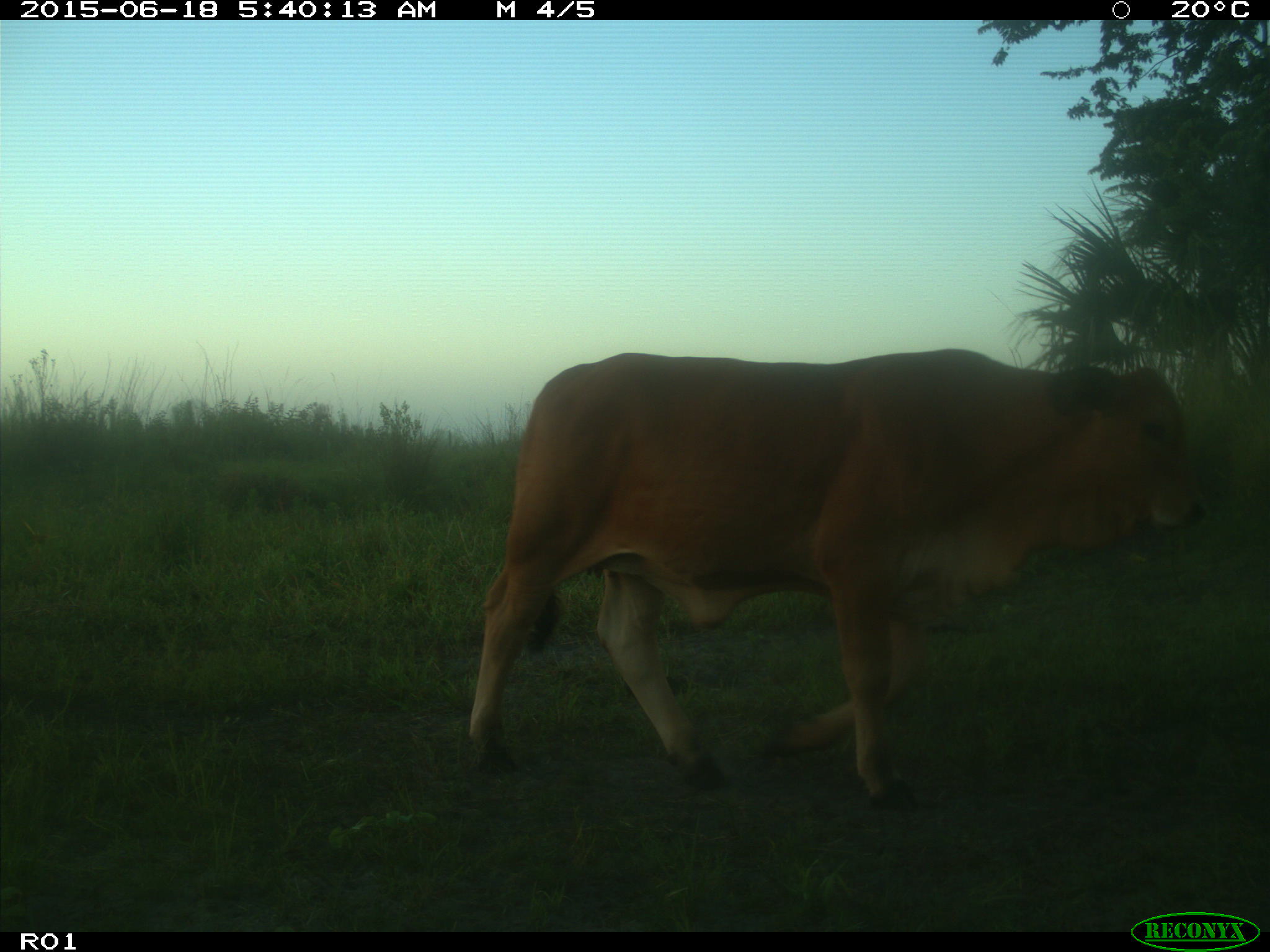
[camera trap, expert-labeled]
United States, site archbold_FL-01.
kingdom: Animalia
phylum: Chordata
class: Mammalia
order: Artiodactyla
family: Bovidae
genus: Bos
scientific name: Bos taurus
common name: domestic cow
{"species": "Bos taurus (domestic cow)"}